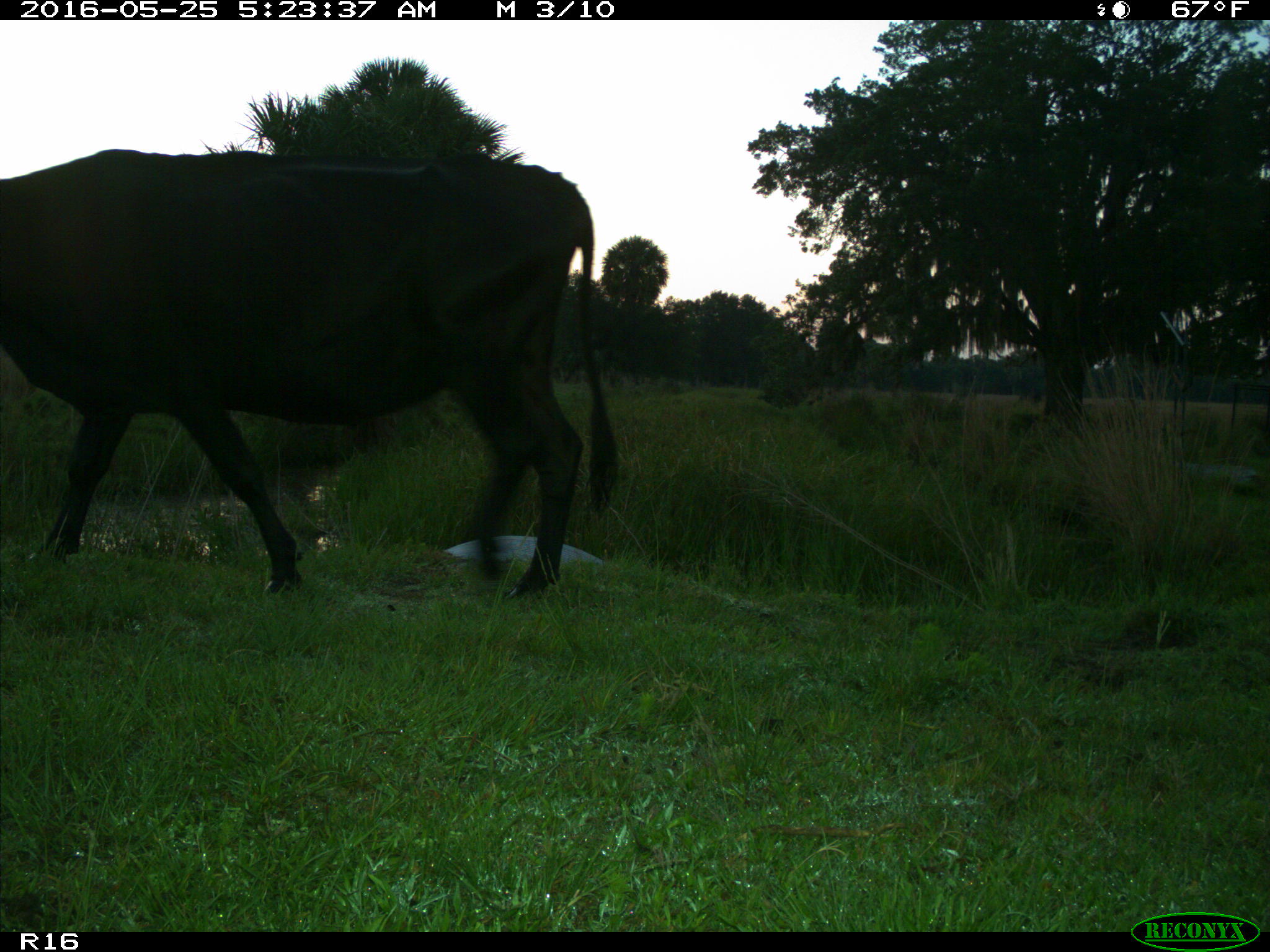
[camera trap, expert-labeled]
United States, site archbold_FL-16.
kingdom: Animalia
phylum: Chordata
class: Mammalia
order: Artiodactyla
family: Bovidae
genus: Bos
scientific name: Bos taurus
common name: domestic cow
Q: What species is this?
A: Bos taurus (domestic cow).